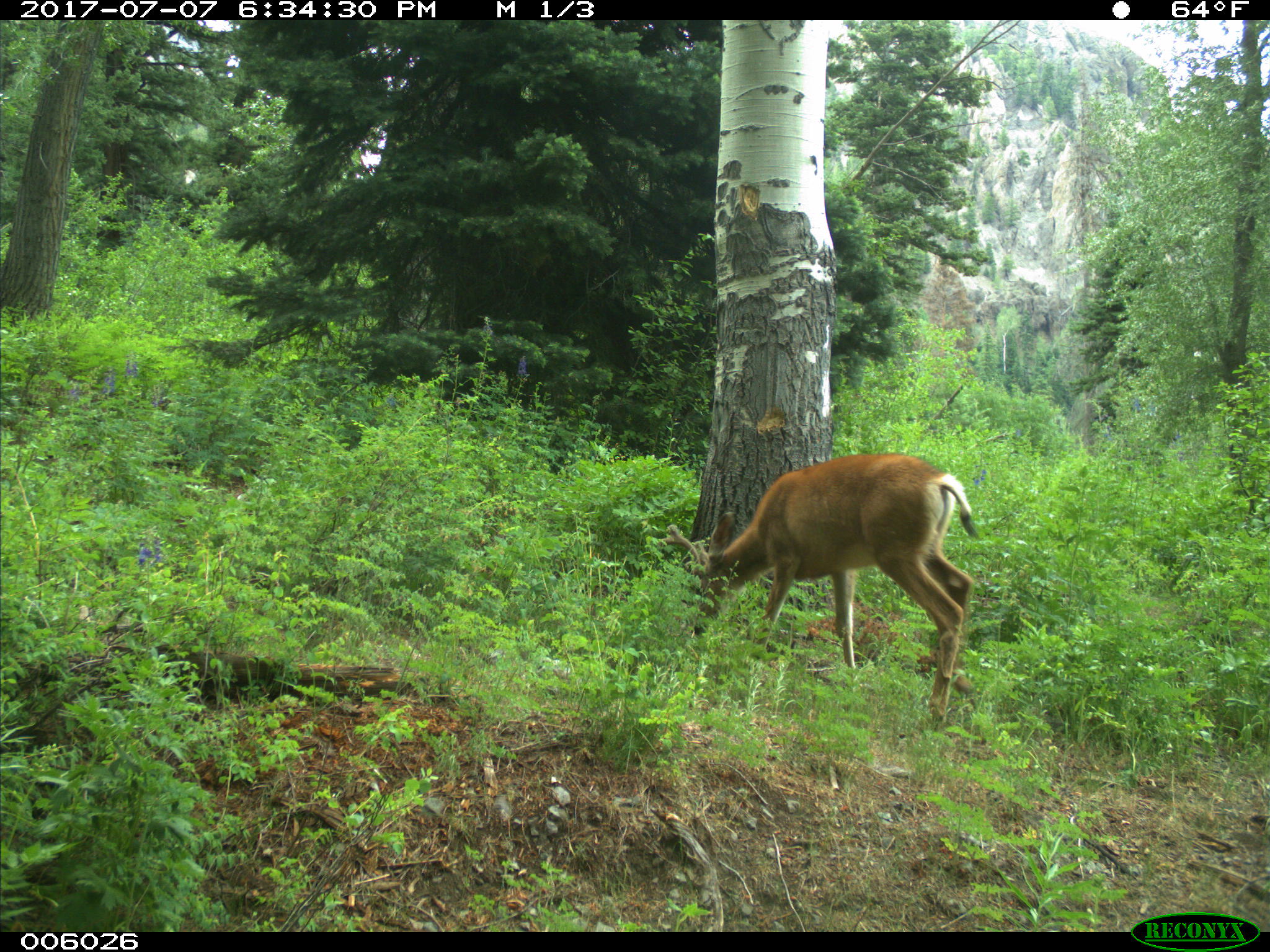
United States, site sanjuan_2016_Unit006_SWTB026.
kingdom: Animalia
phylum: Chordata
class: Mammalia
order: Artiodactyla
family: Cervidae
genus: Odocoileus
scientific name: Odocoileus hemionus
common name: mule deer